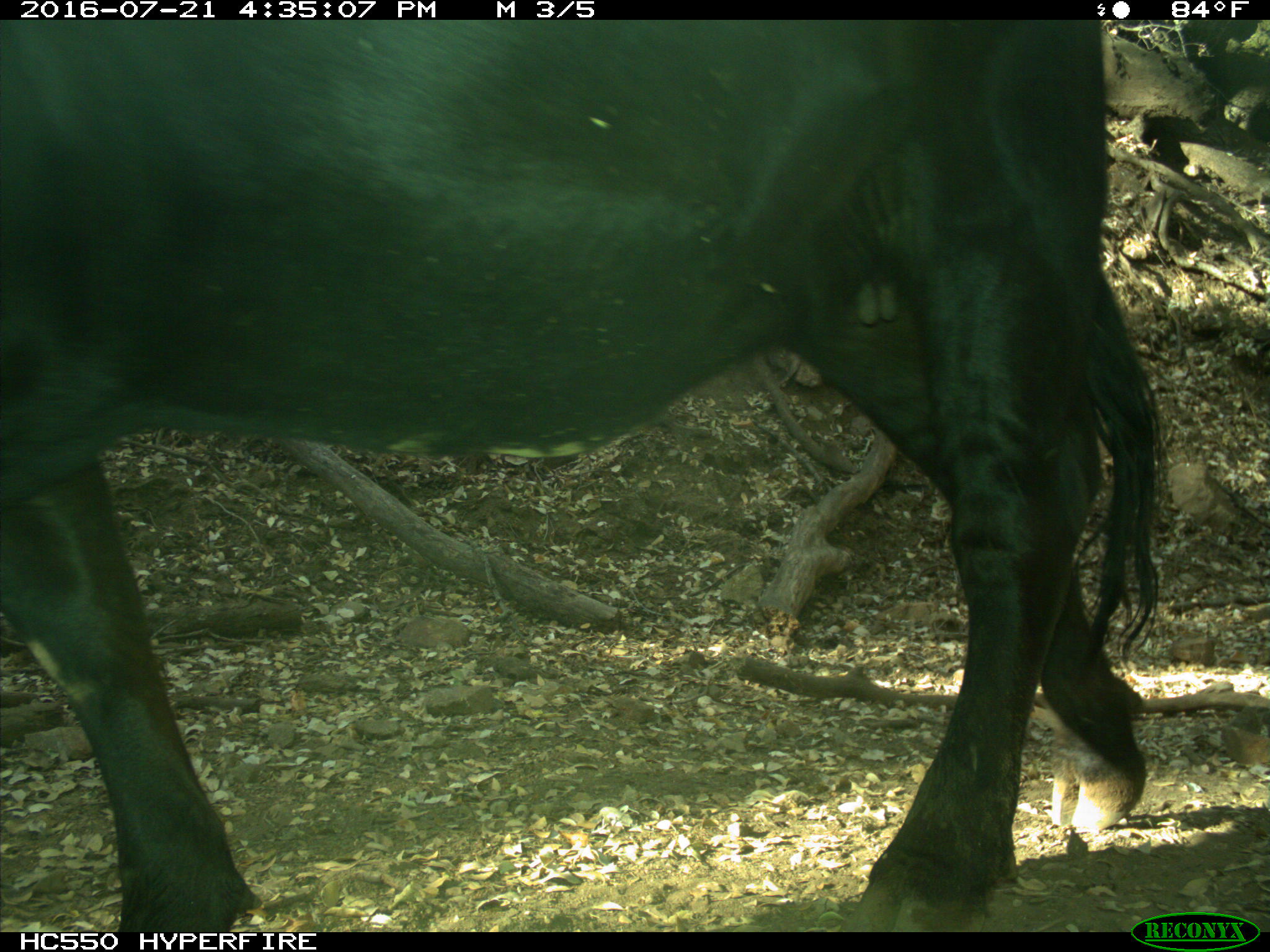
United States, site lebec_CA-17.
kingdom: Animalia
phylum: Chordata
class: Mammalia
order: Artiodactyla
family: Bovidae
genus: Bos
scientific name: Bos taurus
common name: domestic cow